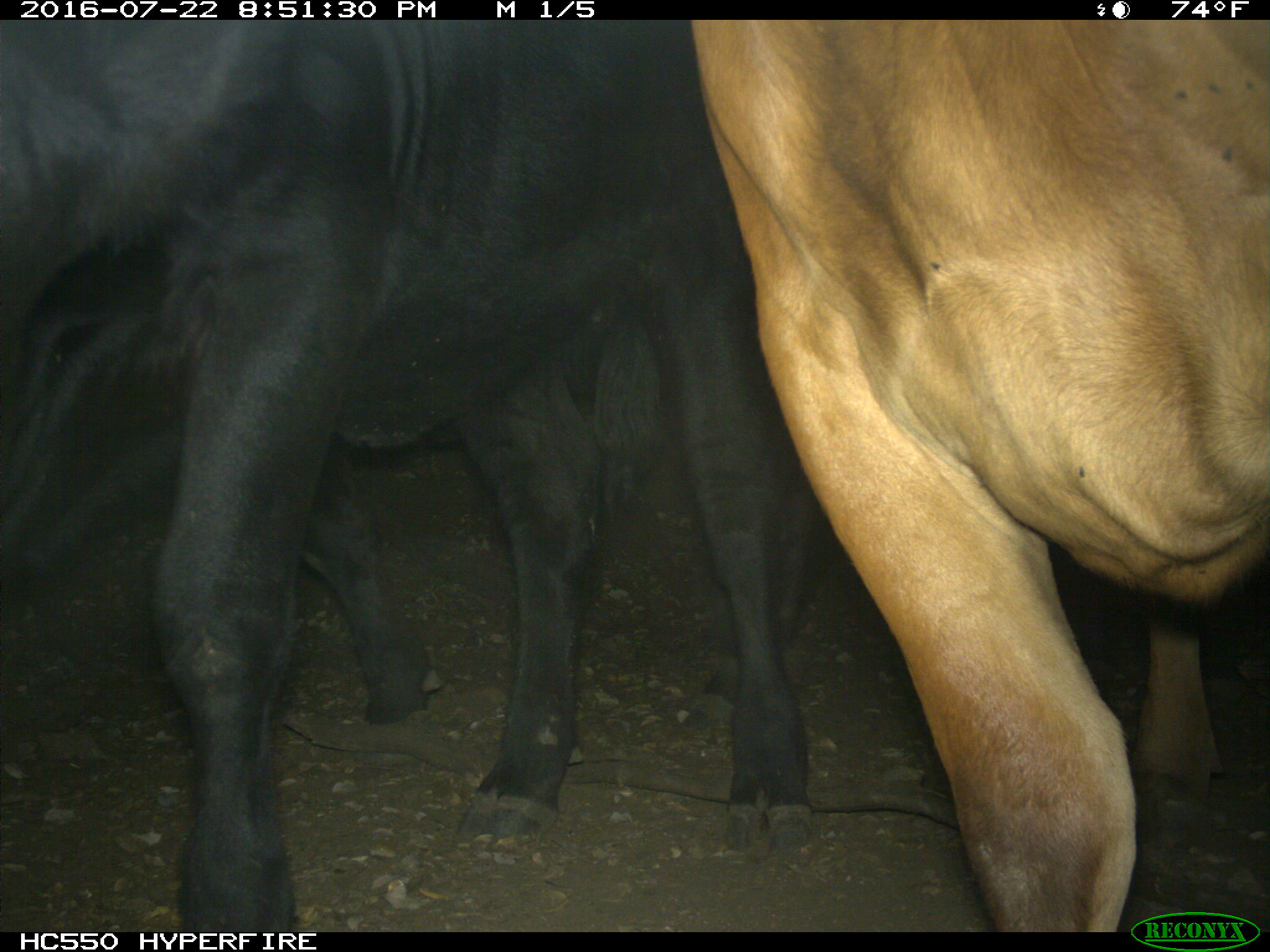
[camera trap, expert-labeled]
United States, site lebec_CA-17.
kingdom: Animalia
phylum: Chordata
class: Mammalia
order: Artiodactyla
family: Bovidae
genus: Bos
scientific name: Bos taurus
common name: domestic cow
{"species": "Bos taurus (domestic cow)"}